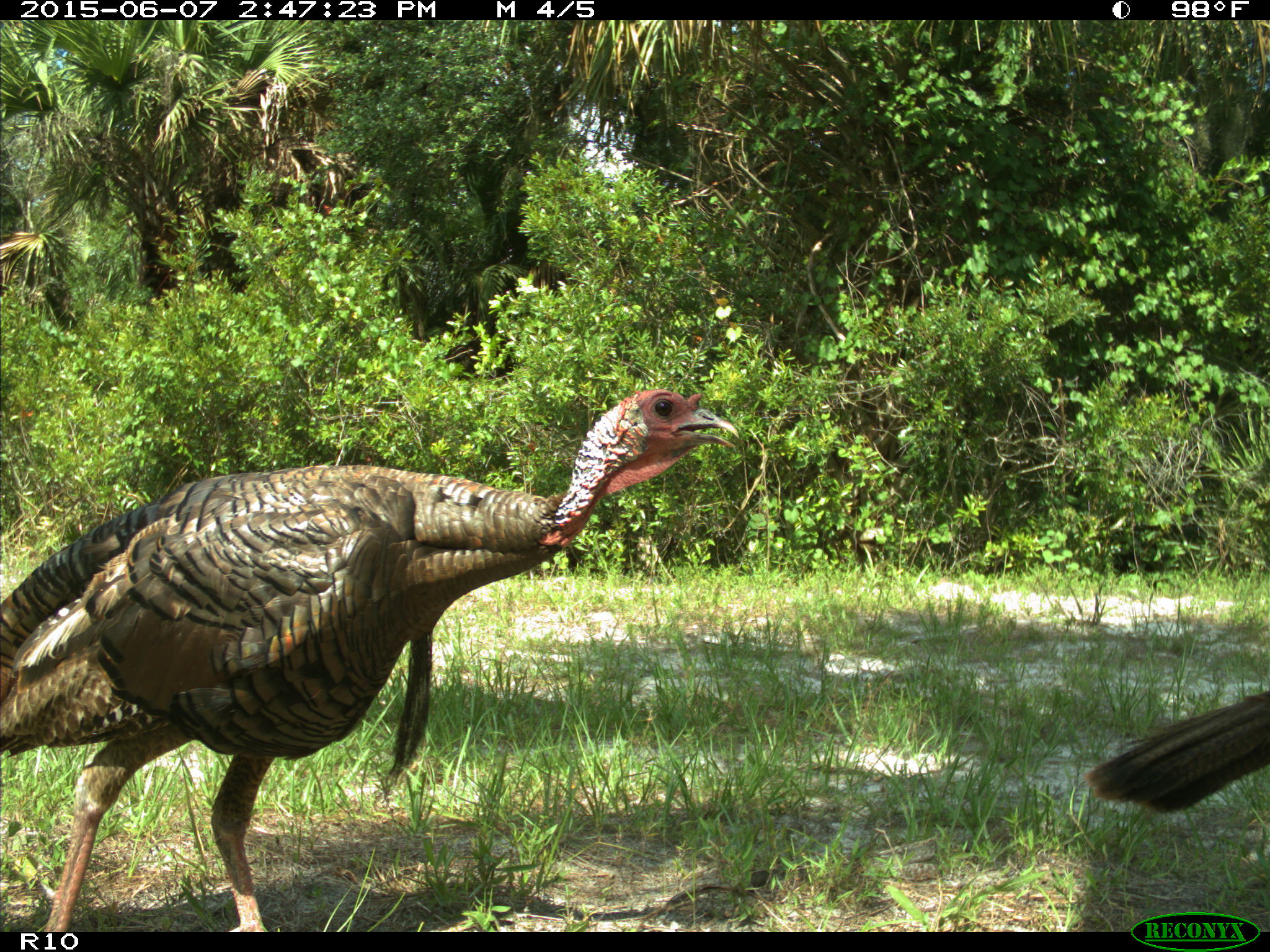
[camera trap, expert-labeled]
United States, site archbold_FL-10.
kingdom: Animalia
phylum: Chordata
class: Aves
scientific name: Aves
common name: birds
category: unidentified bird